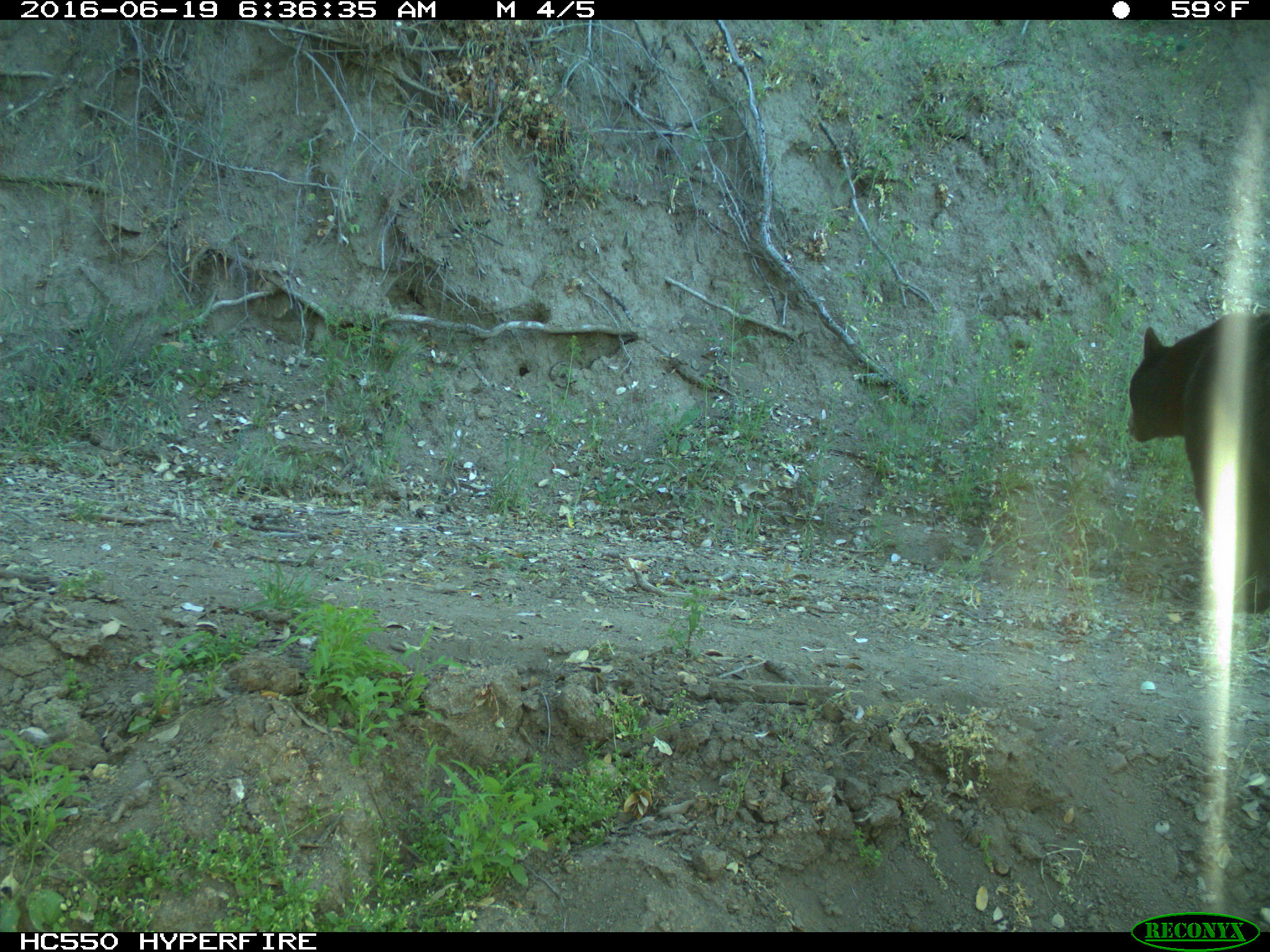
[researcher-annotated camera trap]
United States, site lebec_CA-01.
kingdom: Animalia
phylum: Chordata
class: Mammalia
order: Carnivora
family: Ursidae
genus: Ursus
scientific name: Ursus americanus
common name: american black bear